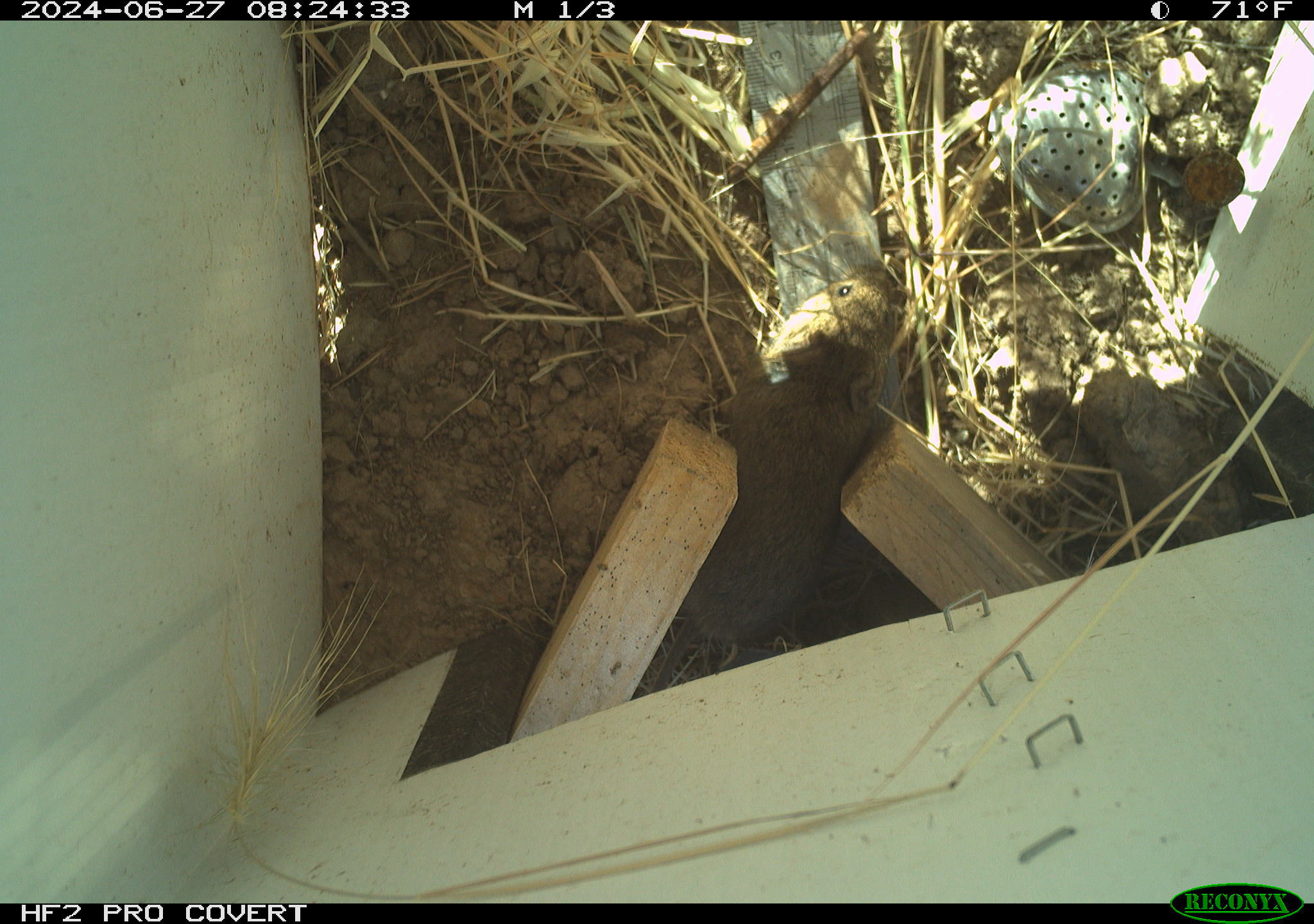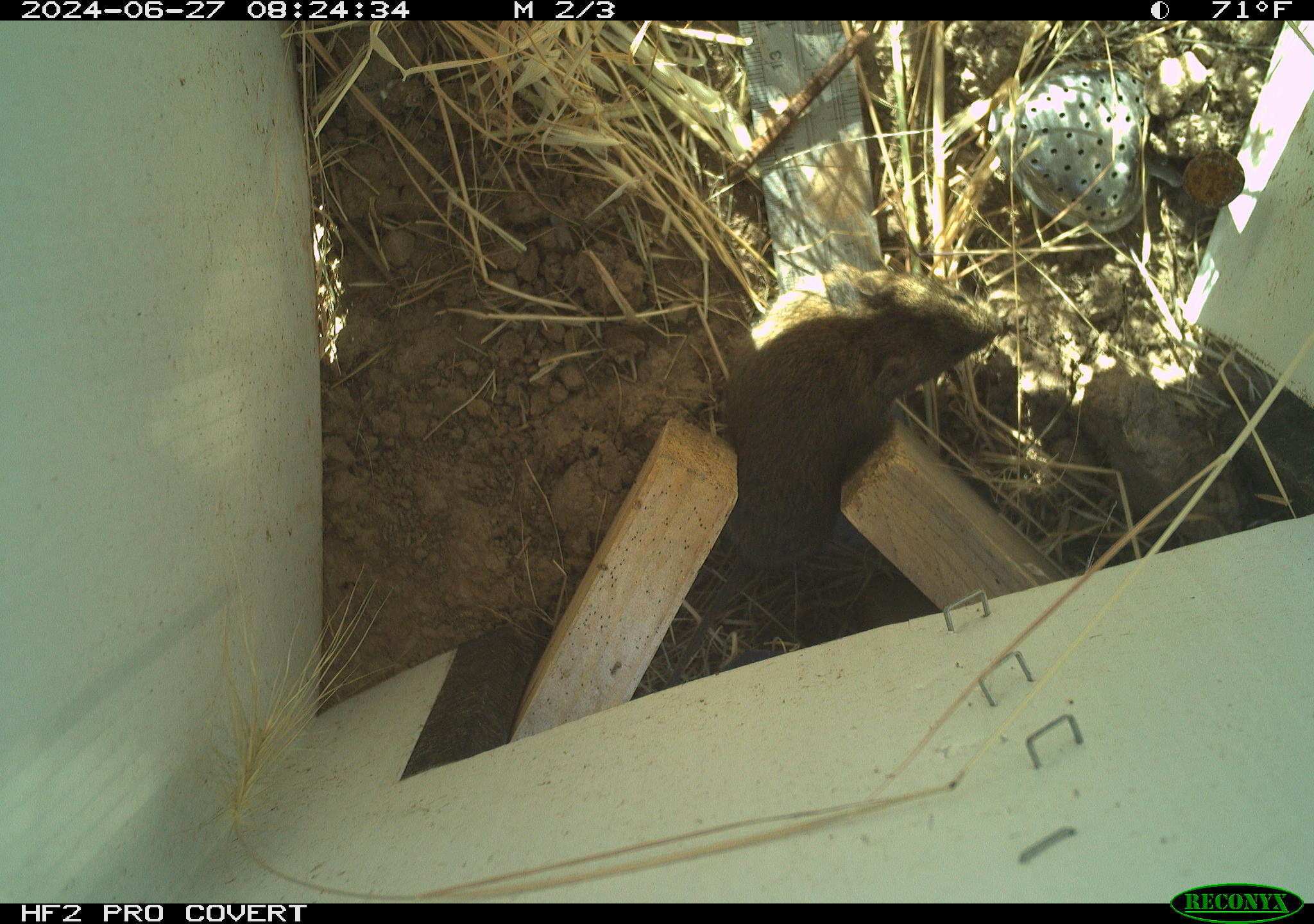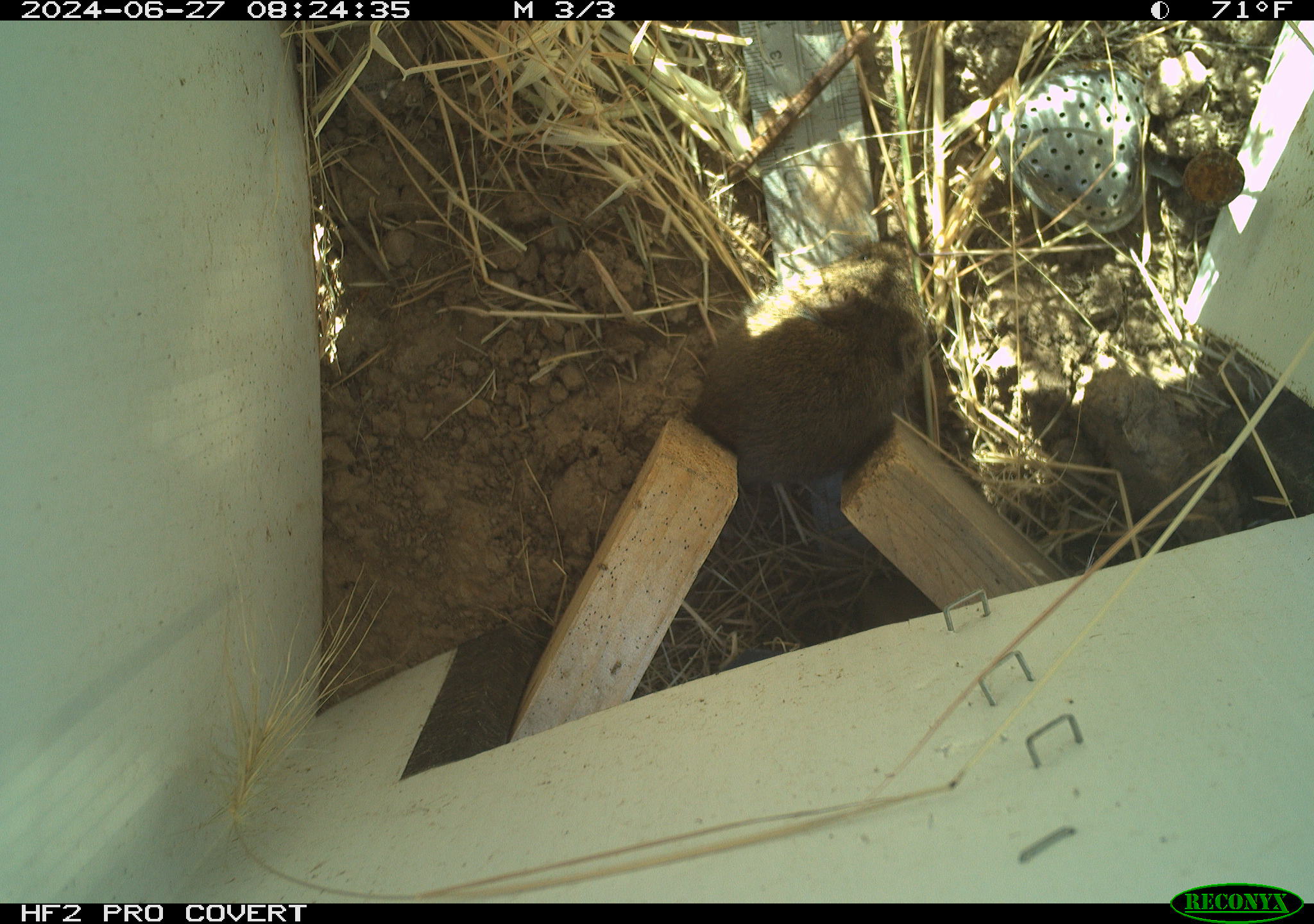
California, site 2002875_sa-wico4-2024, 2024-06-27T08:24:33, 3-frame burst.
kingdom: Animalia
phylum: Chordata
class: Mammalia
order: Rodentia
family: Cricetidae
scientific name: Arvicolinae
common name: voles, lemmings, and muskrats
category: arvicolinae subfamily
Arvicolinae subfamily (voles, lemmings, and muskrats) (Arvicolinae).